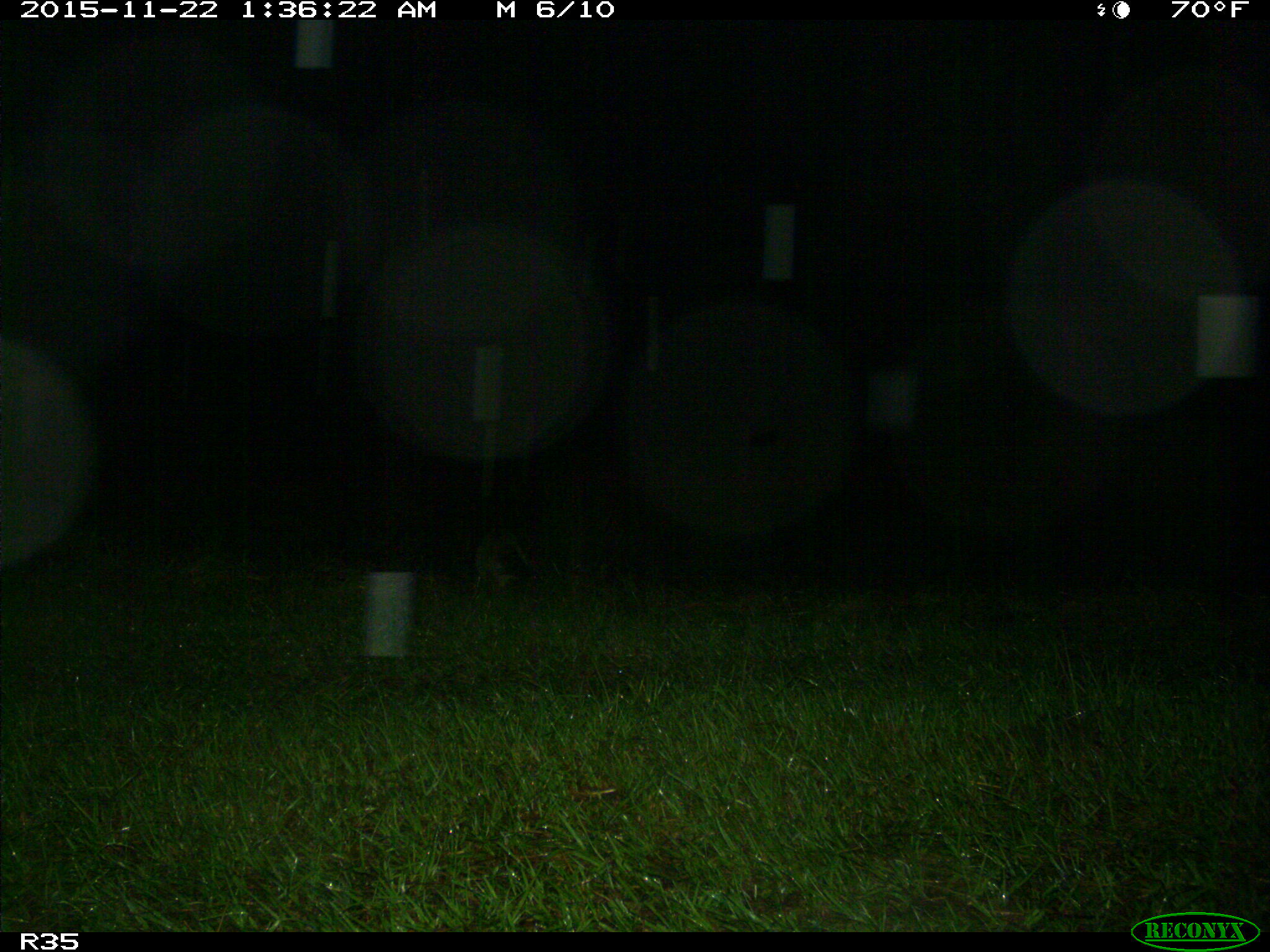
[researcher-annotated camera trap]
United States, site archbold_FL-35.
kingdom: Animalia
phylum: Chordata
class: Mammalia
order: Carnivora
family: Procyonidae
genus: Procyon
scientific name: Procyon lotor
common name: common raccoon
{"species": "Procyon lotor (common raccoon)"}